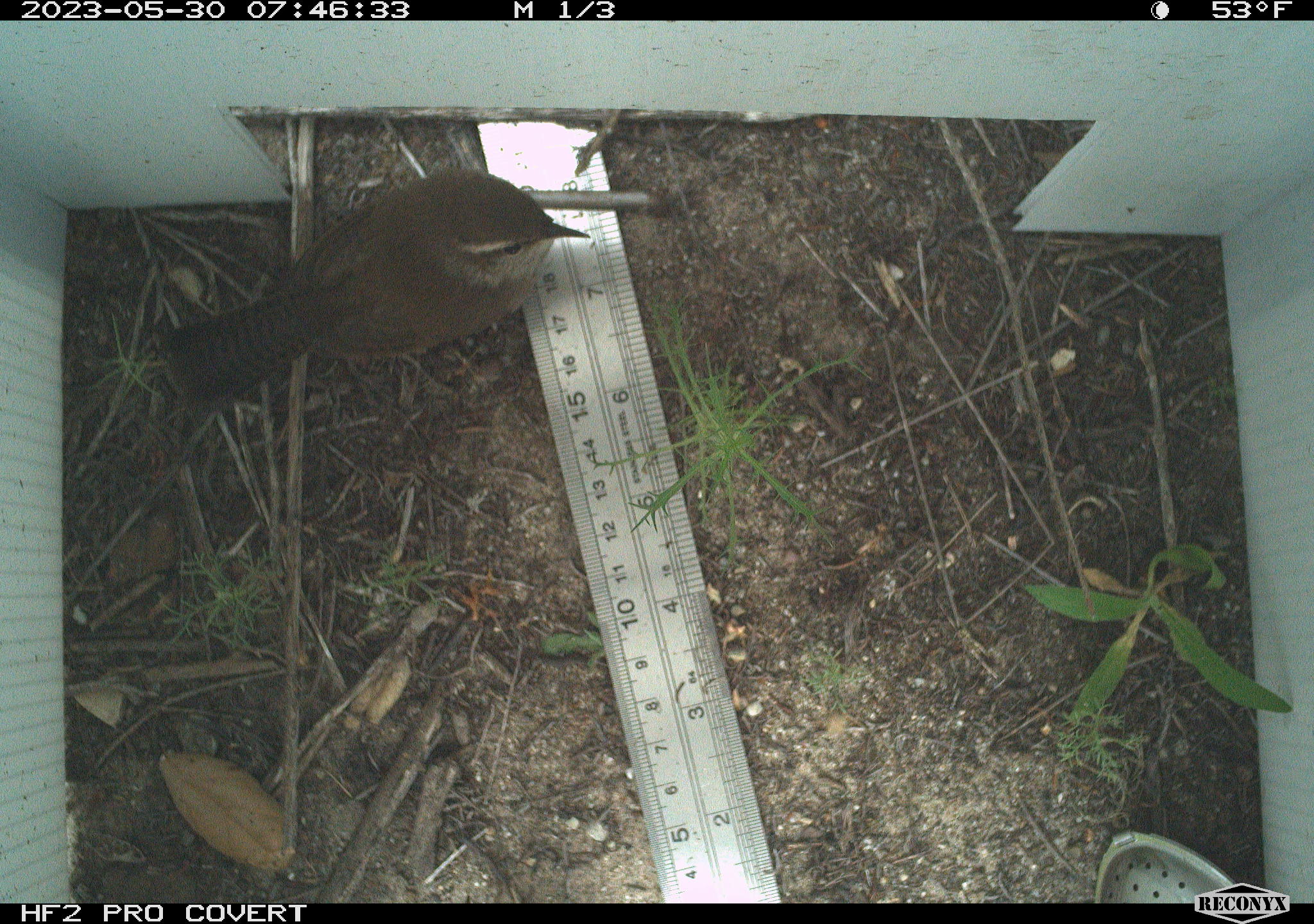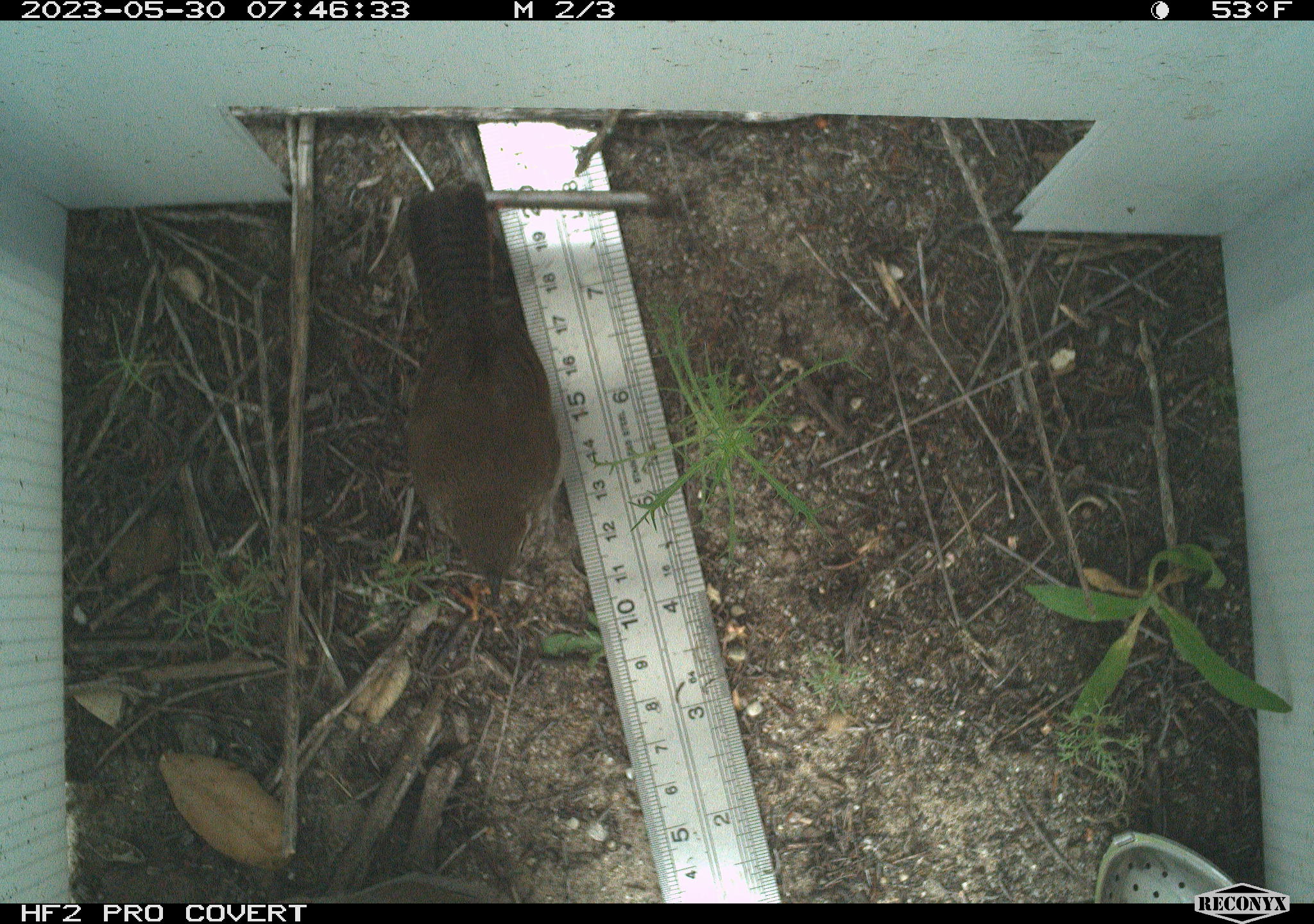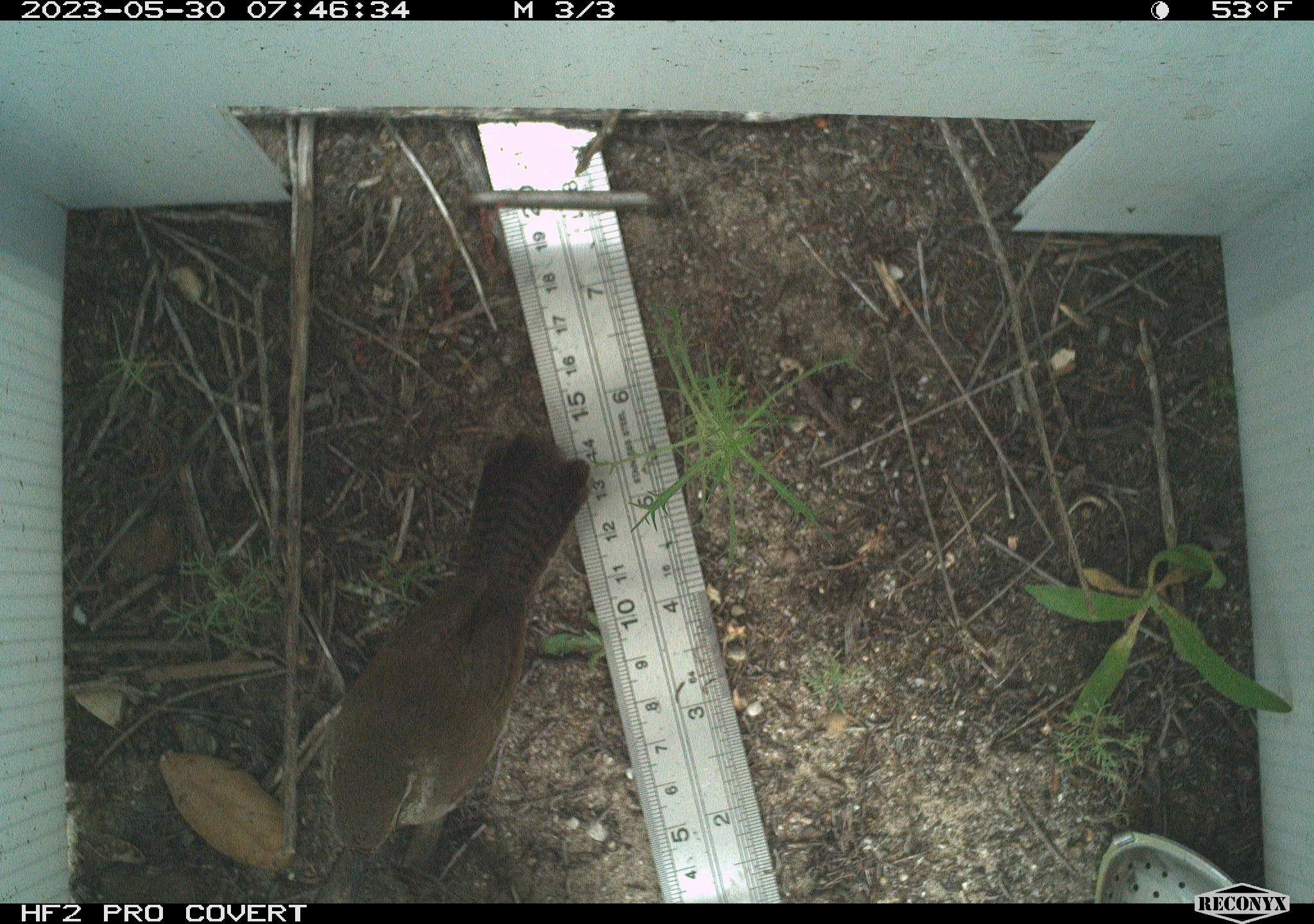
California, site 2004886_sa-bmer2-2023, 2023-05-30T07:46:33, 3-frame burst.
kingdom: Animalia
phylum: Chordata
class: Aves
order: Passeriformes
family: Troglodytidae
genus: Thryomanes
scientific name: Thryomanes bewickii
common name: bewick's wren